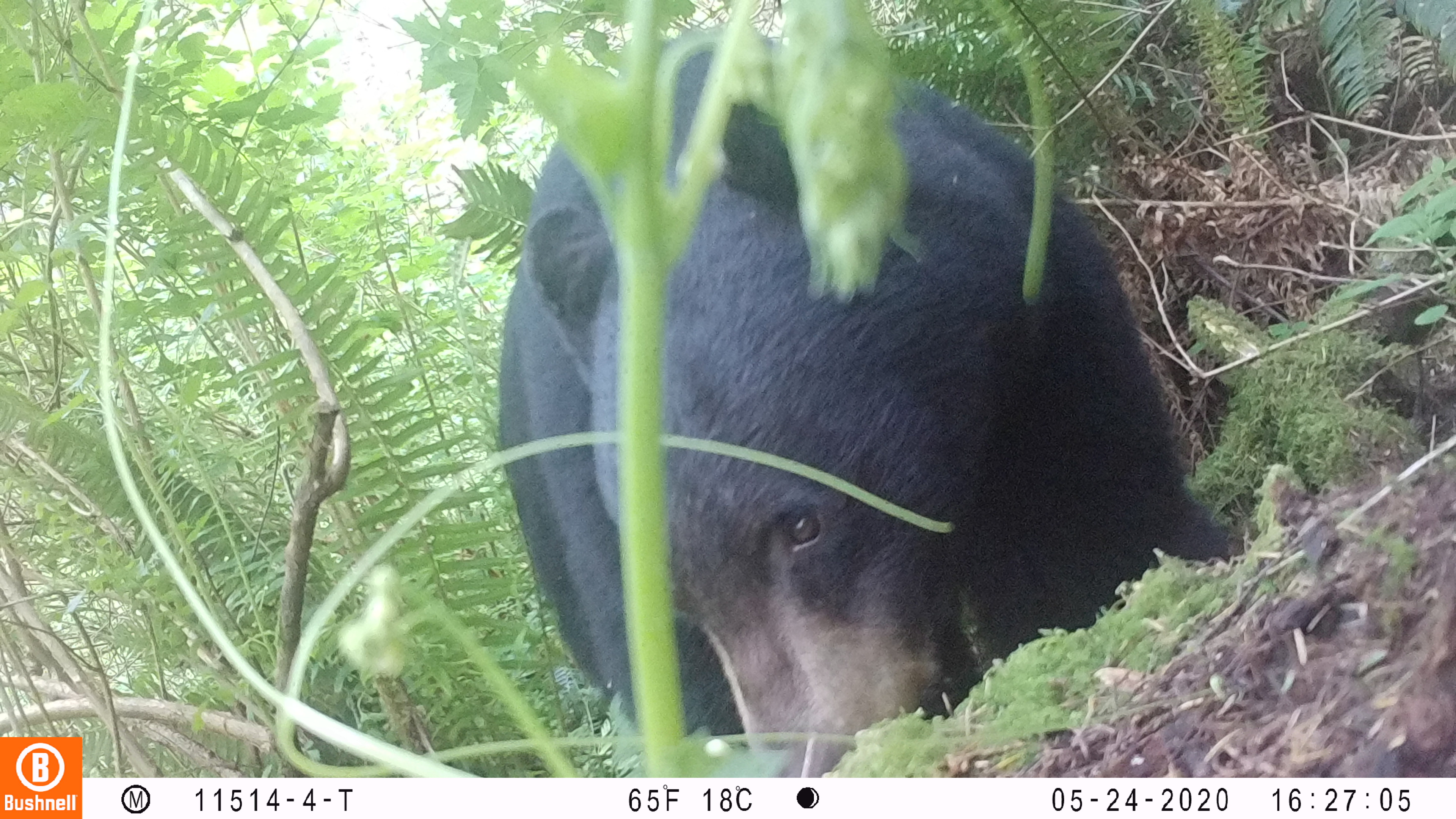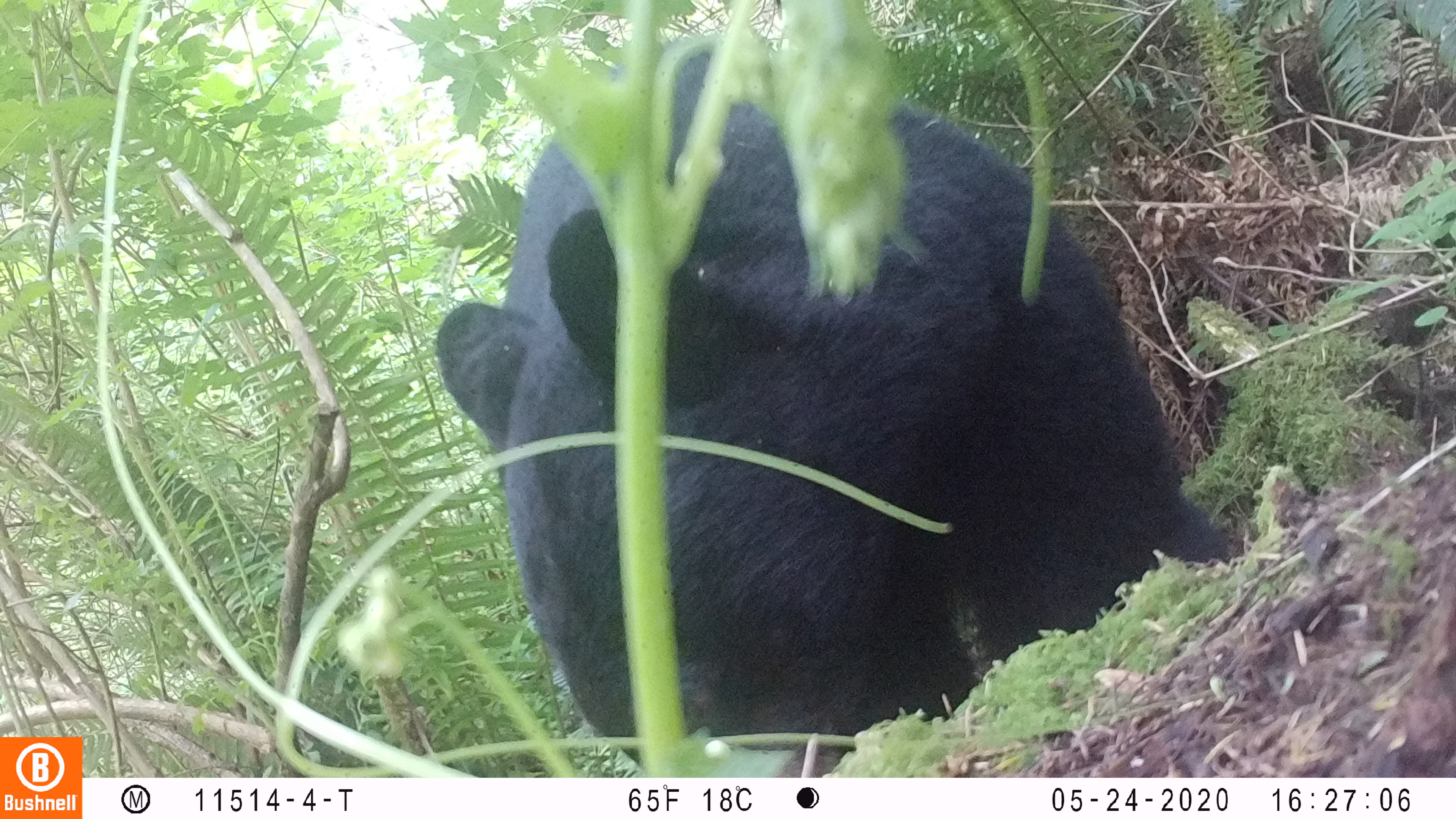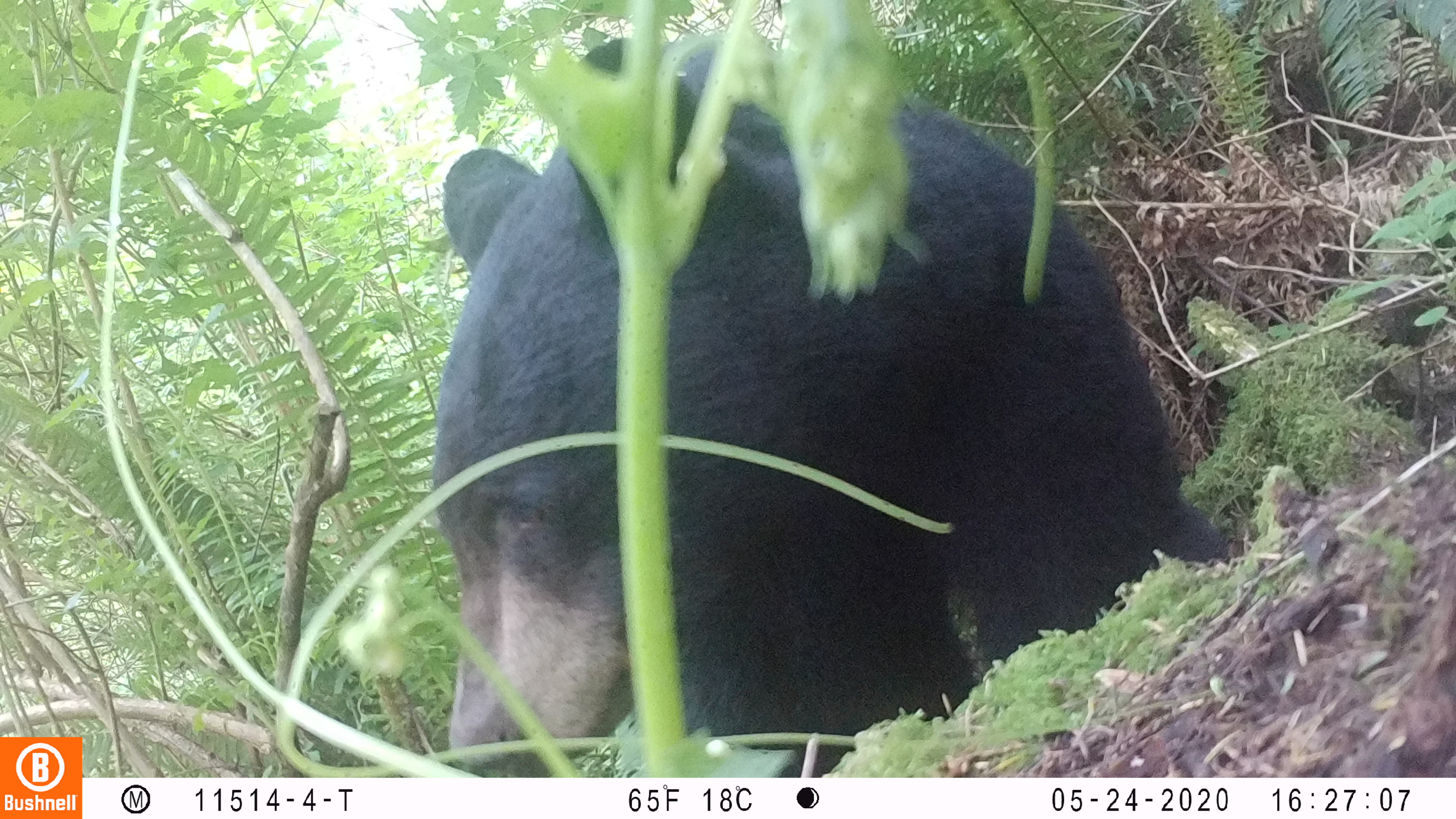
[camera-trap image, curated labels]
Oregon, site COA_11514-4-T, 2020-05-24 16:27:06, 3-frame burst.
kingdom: Animalia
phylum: Chordata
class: Mammalia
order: Carnivora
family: Ursidae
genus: Ursus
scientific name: Ursus americanus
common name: american black bear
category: black bear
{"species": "black bear (american black bear) (Ursus americanus)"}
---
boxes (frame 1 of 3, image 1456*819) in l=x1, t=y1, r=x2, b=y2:
black bear: l=497, t=34, r=1228, b=765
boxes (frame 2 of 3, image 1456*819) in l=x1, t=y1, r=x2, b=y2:
black bear: l=440, t=52, r=1252, b=765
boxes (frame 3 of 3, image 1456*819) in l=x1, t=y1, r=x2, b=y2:
black bear: l=427, t=32, r=1225, b=778